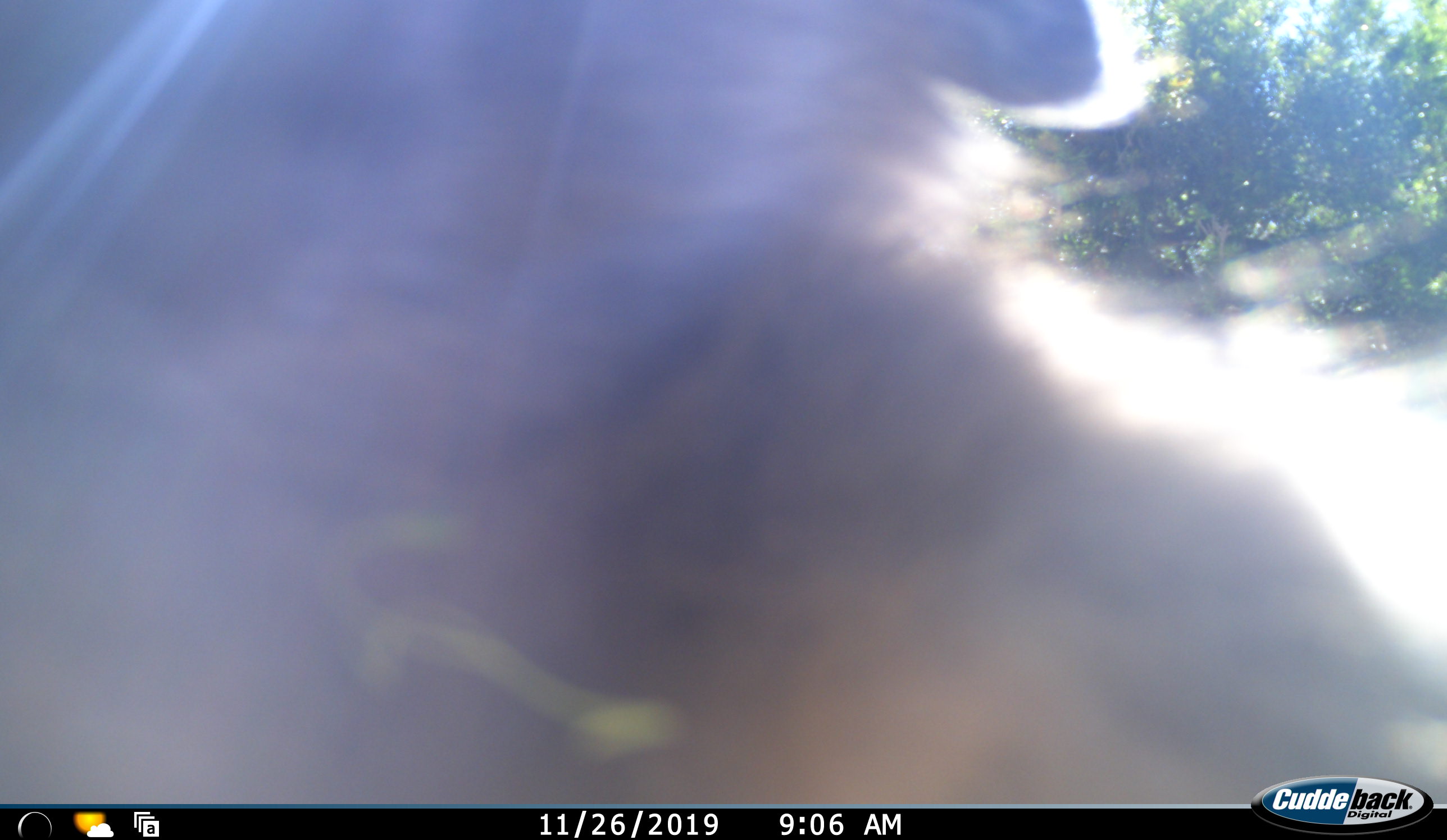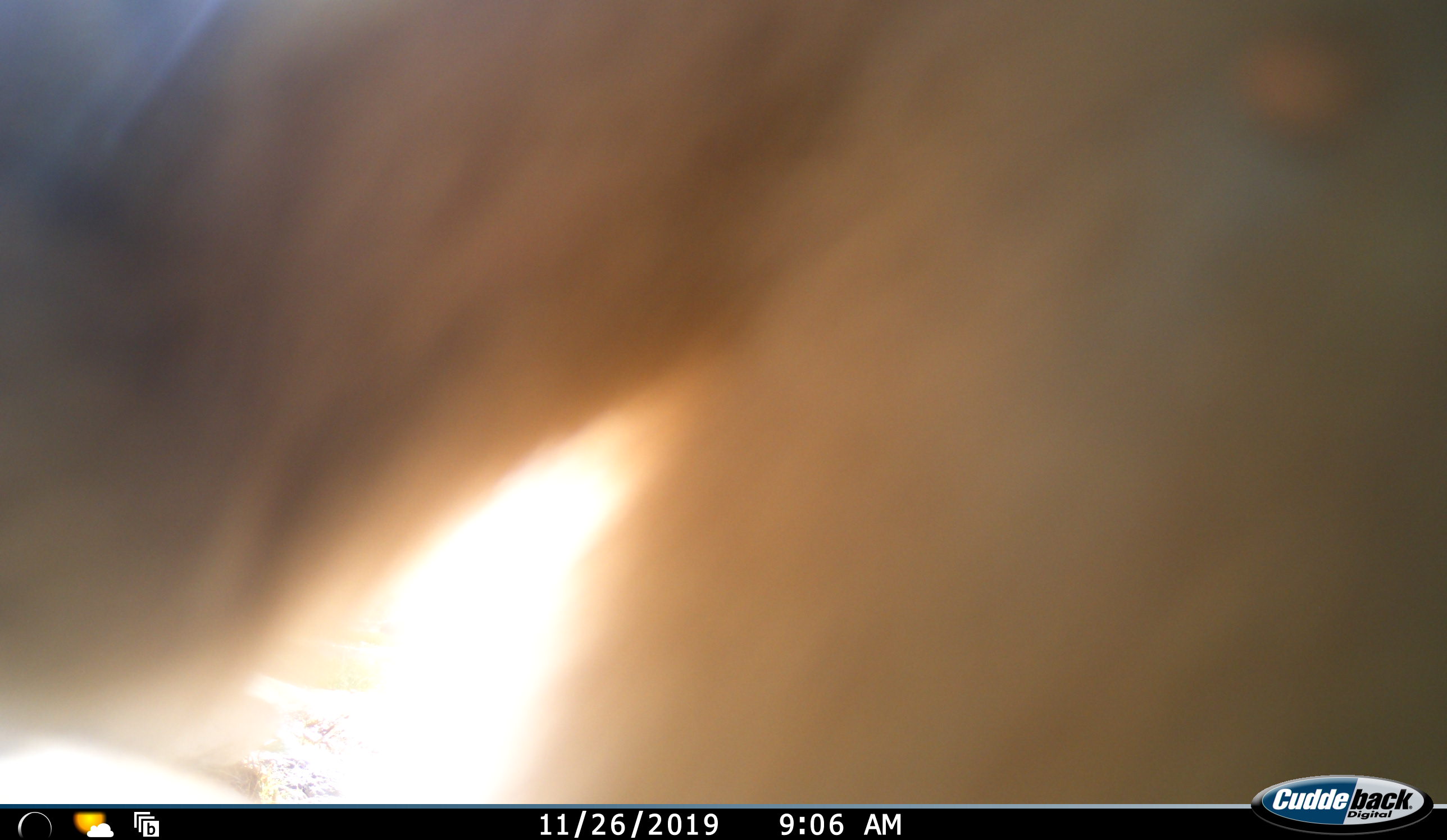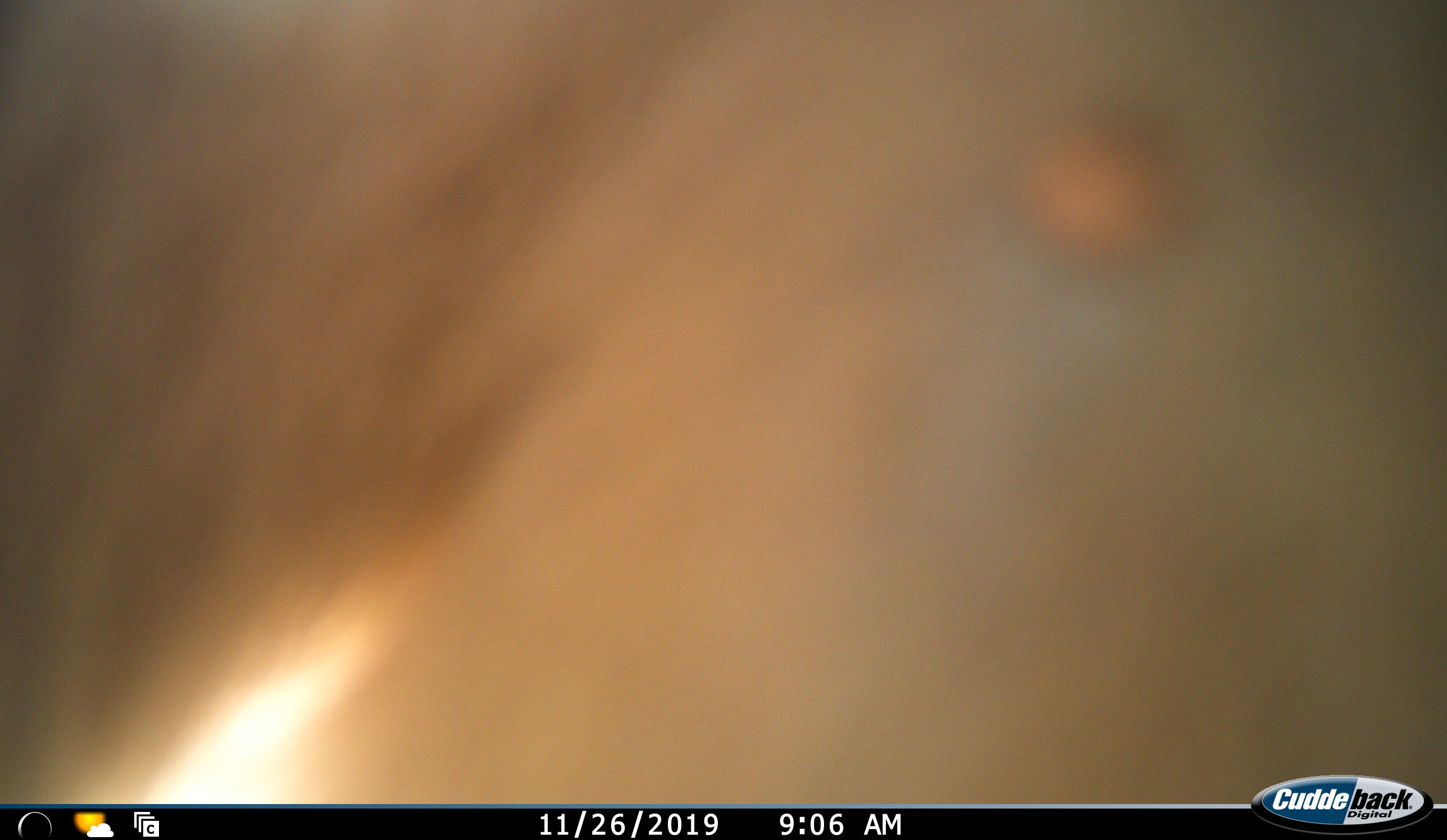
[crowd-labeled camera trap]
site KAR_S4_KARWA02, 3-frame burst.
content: unidentified animal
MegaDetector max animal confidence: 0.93